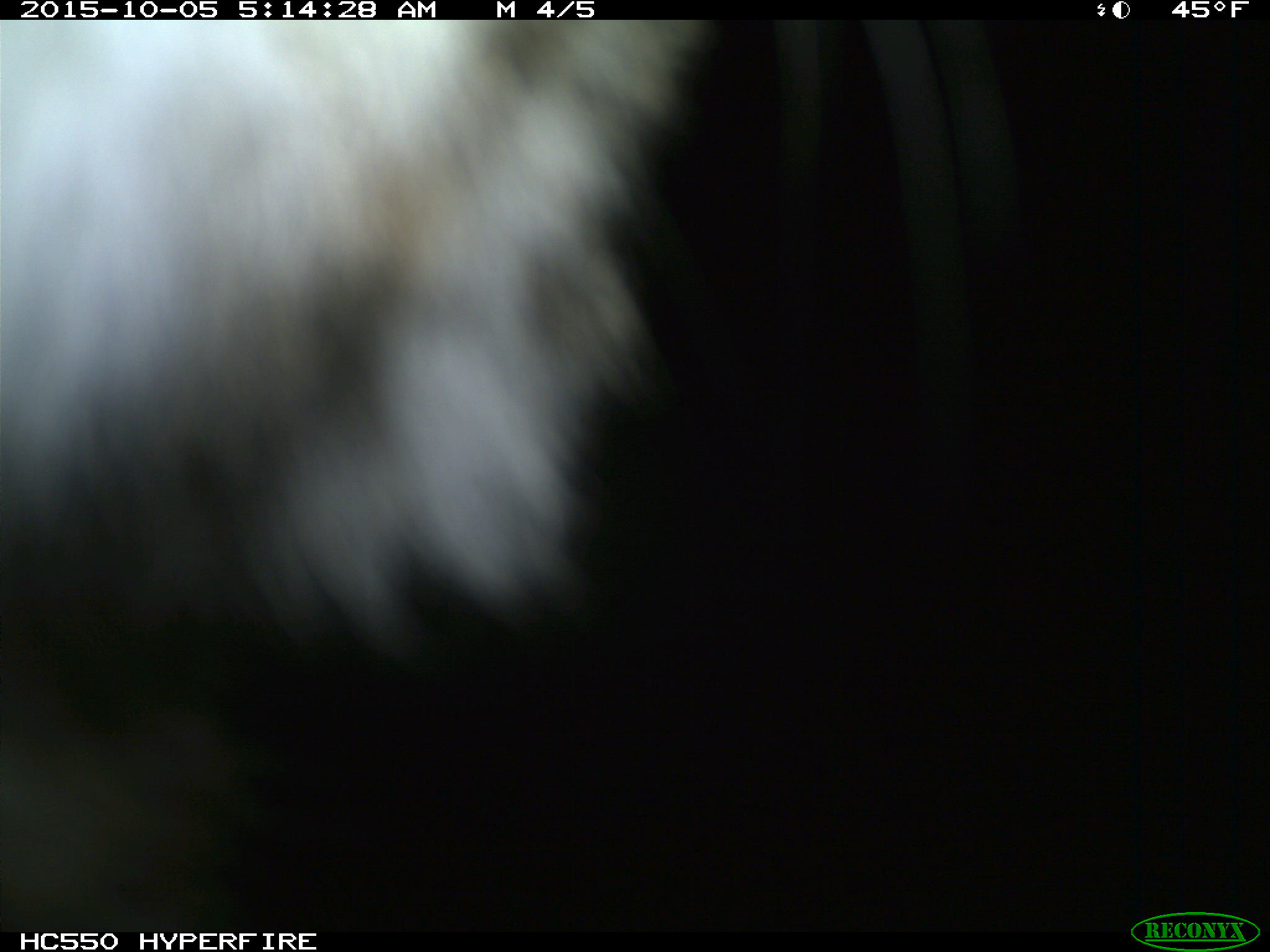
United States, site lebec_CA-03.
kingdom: Animalia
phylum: Chordata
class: Mammalia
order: Carnivora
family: Felidae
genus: Lynx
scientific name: Lynx rufus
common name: bobcat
Lynx rufus (bobcat).